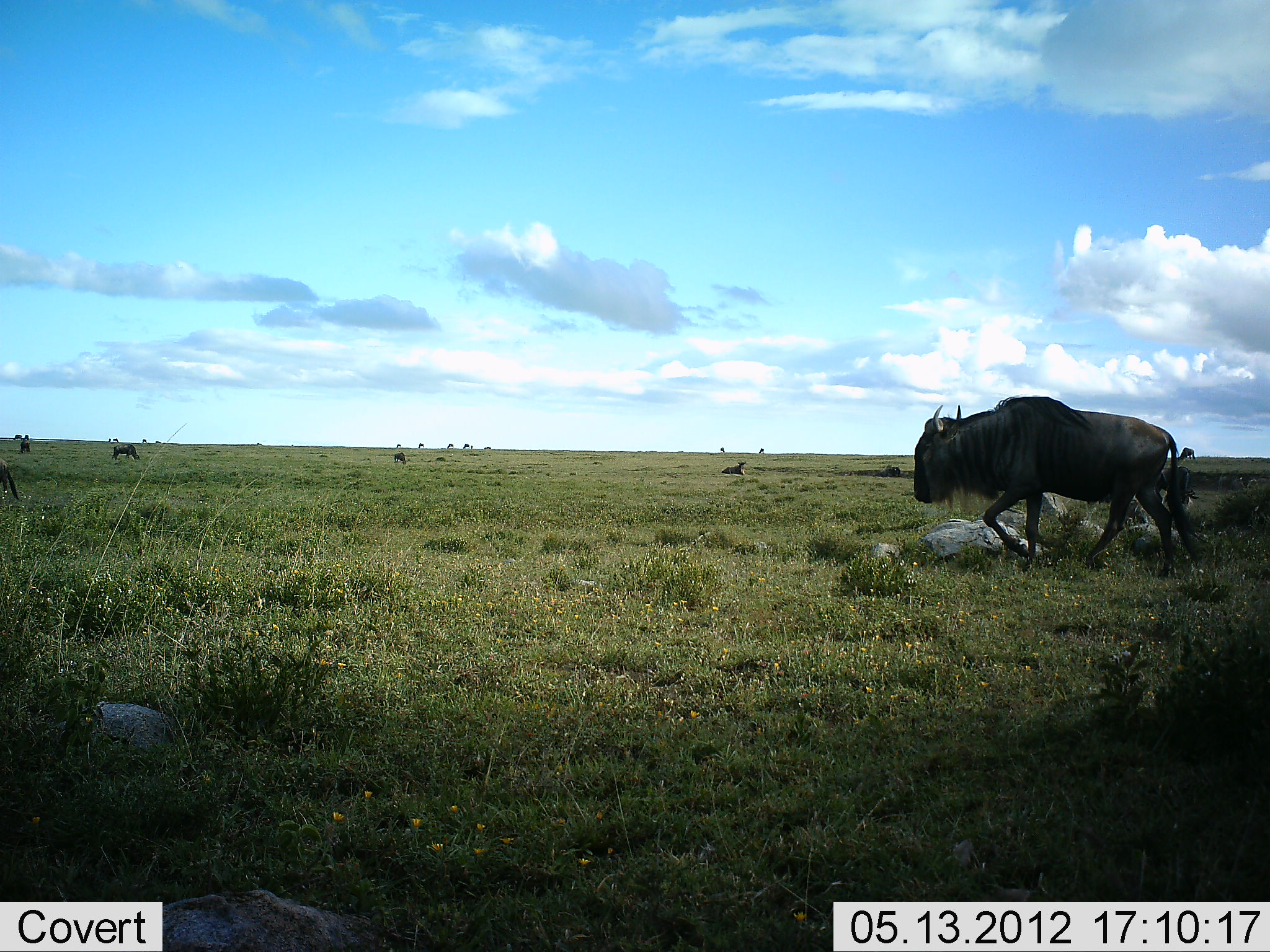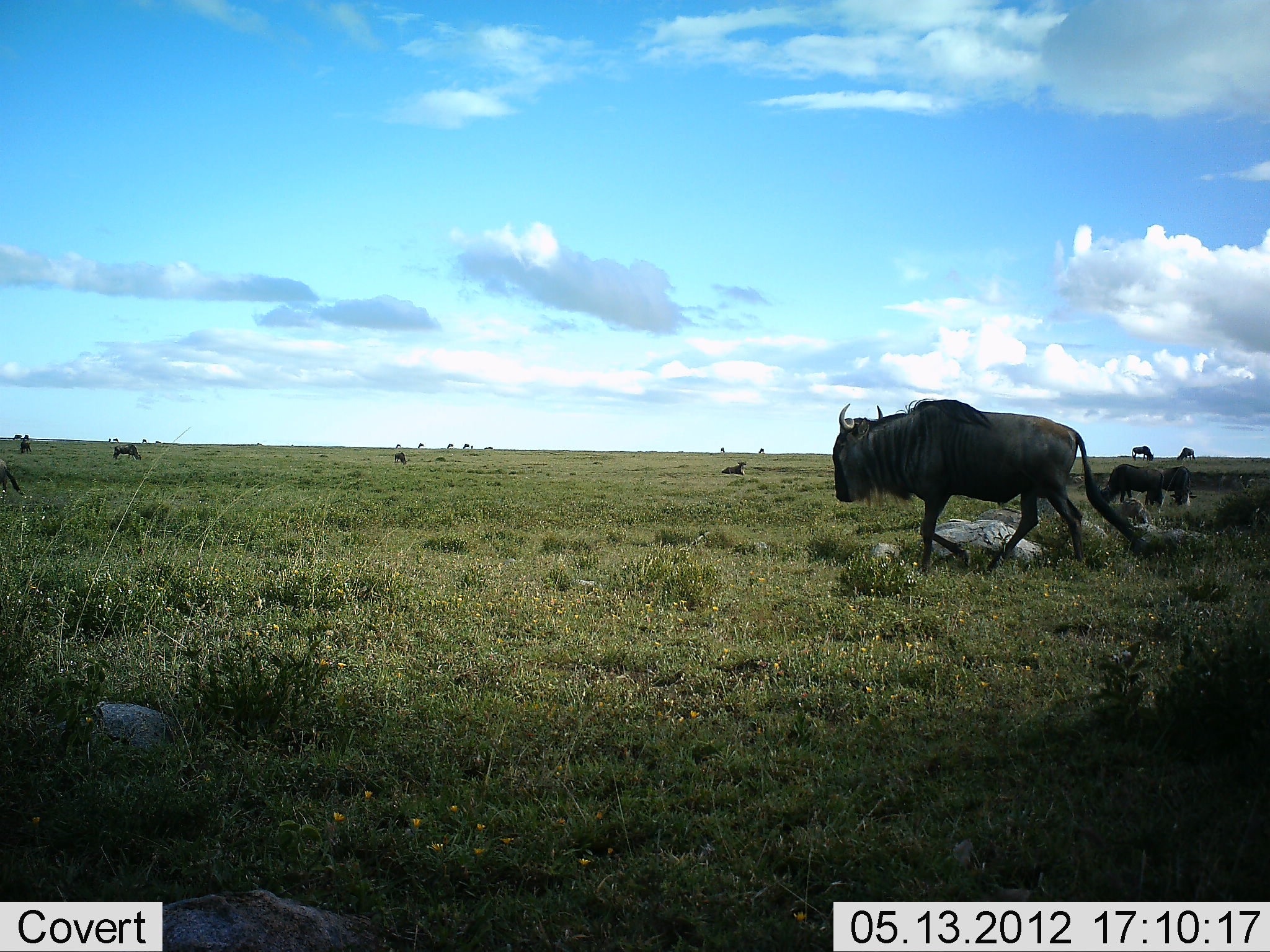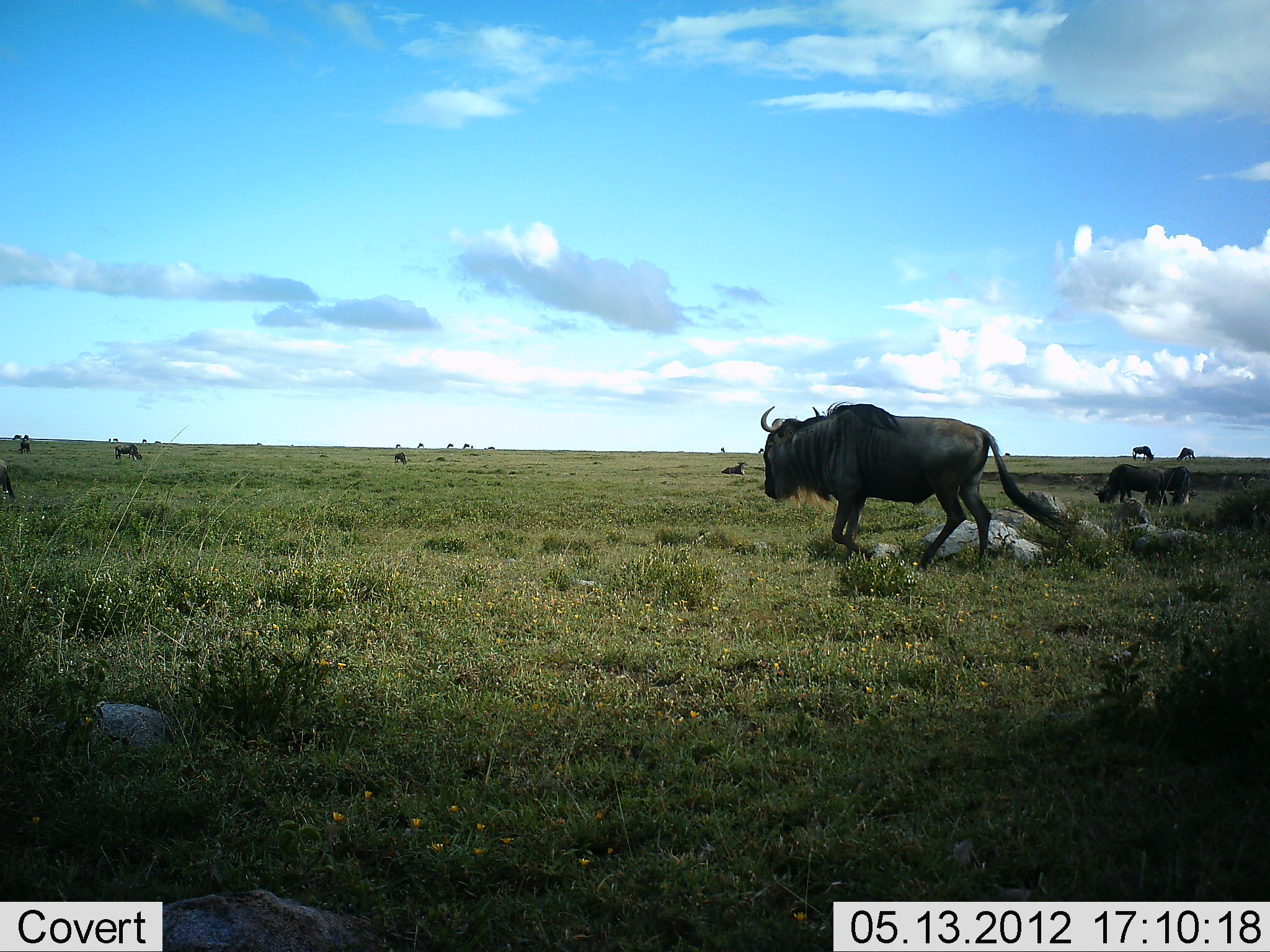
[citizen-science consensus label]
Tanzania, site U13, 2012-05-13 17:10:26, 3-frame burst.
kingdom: Animalia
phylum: Chordata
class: Mammalia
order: Artiodactyla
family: Bovidae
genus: Connochaetes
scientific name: Connochaetes taurinus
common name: blue wildebeest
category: wildebeest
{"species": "wildebeest (blue wildebeest) (Connochaetes taurinus)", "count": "11-50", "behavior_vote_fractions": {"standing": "40%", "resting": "40%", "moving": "100%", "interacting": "0%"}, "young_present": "0%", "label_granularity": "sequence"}